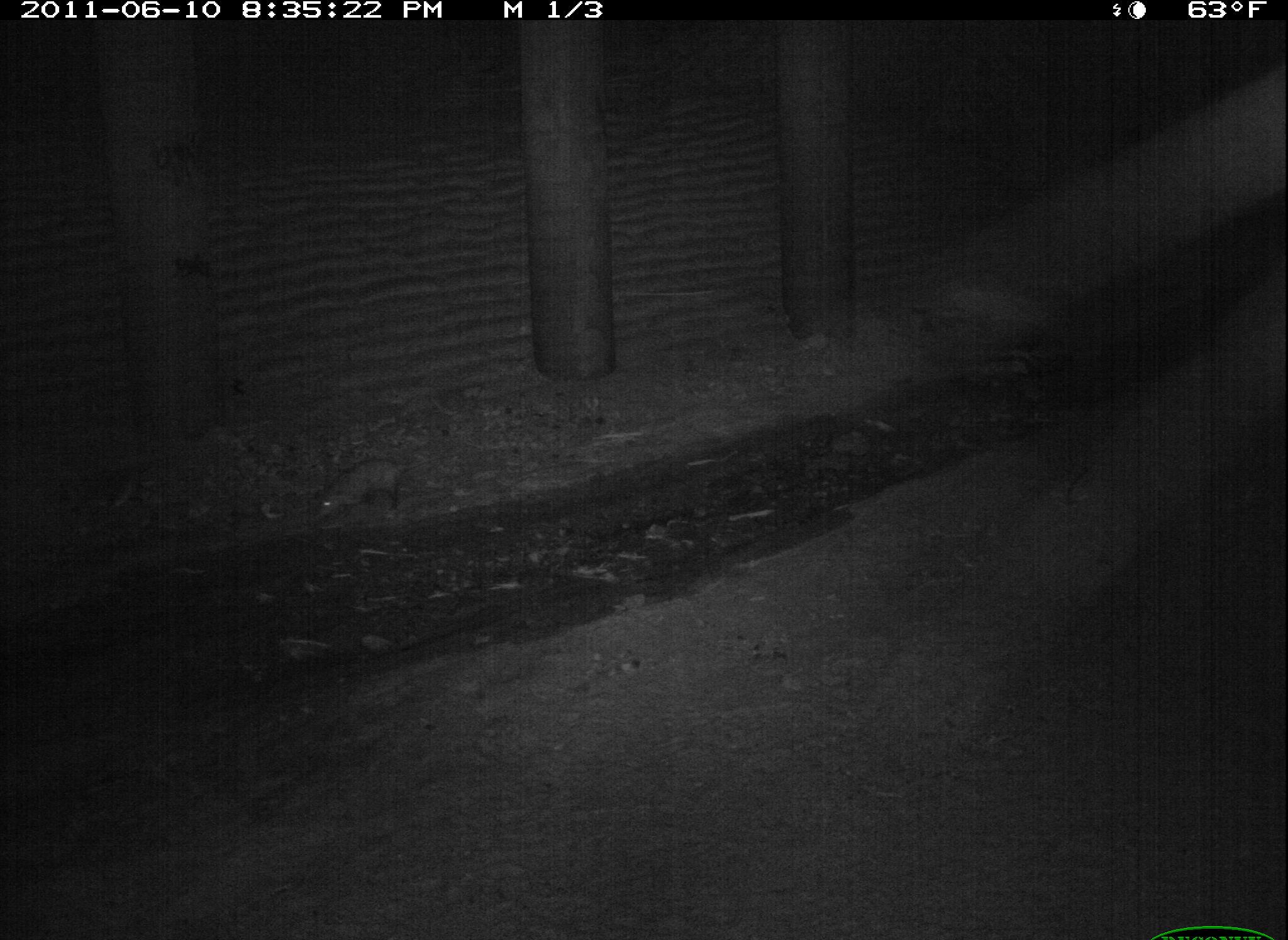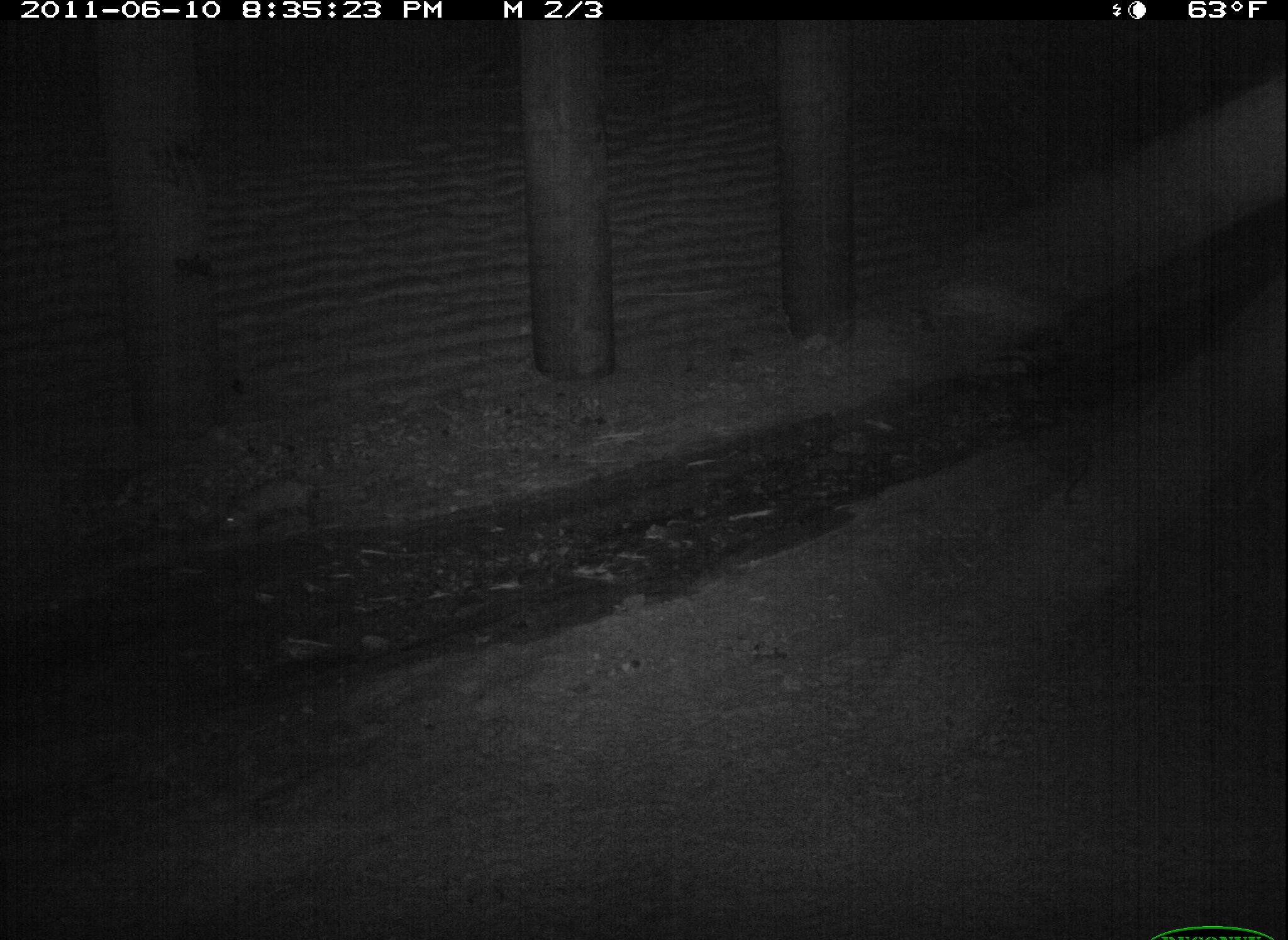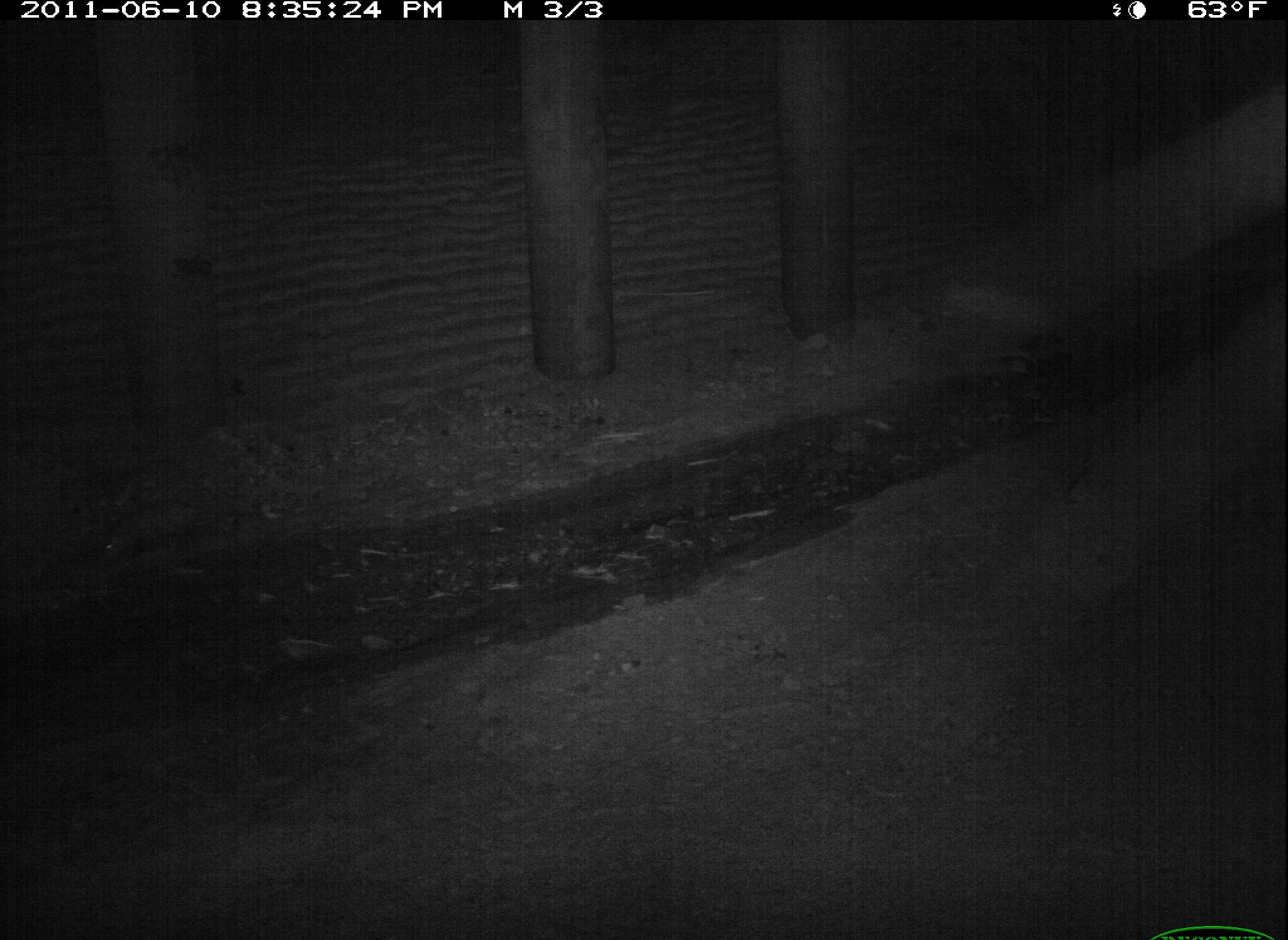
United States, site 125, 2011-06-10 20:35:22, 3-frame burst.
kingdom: Animalia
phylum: Chordata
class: Mammalia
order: Didelphimorphia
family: Didelphidae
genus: Didelphis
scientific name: Didelphis virginiana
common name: virginia opossum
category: opossum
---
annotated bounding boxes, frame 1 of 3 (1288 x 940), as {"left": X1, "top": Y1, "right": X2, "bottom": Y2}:
opossum: {"left": 301, "top": 452, "right": 456, "bottom": 532}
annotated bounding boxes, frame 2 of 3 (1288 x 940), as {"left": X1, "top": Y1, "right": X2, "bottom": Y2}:
opossum: {"left": 209, "top": 471, "right": 364, "bottom": 548}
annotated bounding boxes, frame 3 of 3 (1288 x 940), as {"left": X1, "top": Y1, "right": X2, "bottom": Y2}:
opossum: {"left": 92, "top": 487, "right": 276, "bottom": 579}